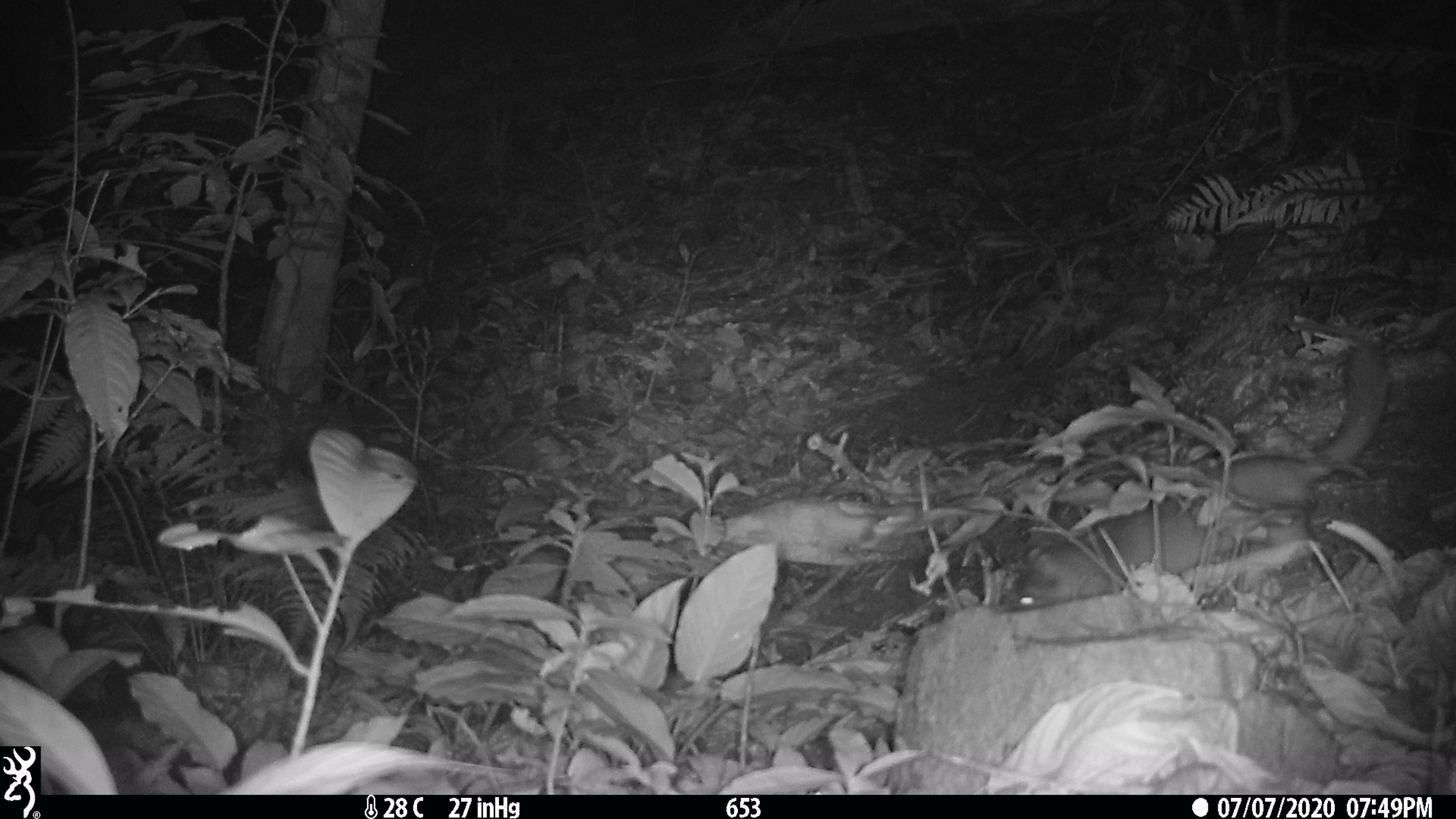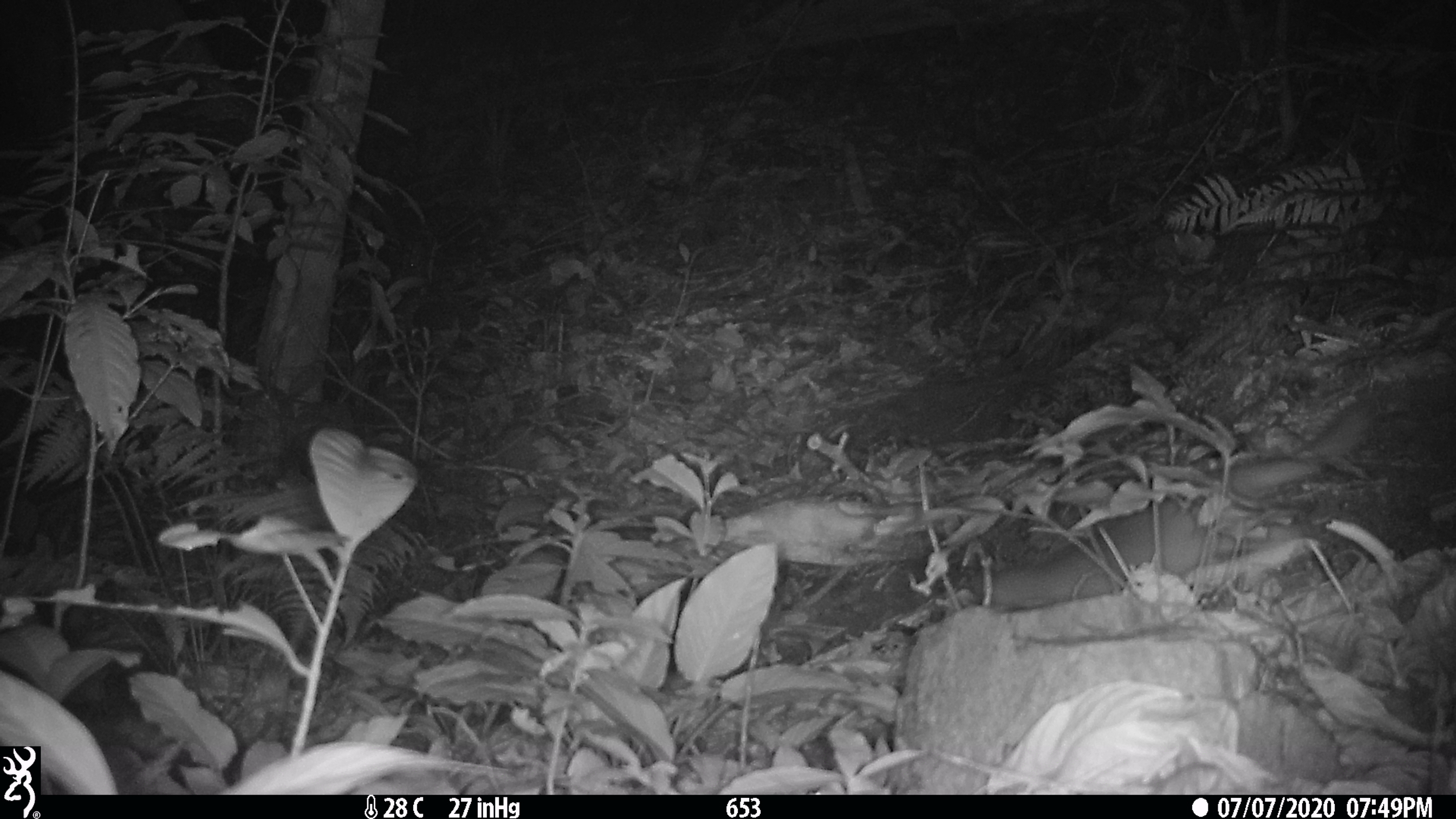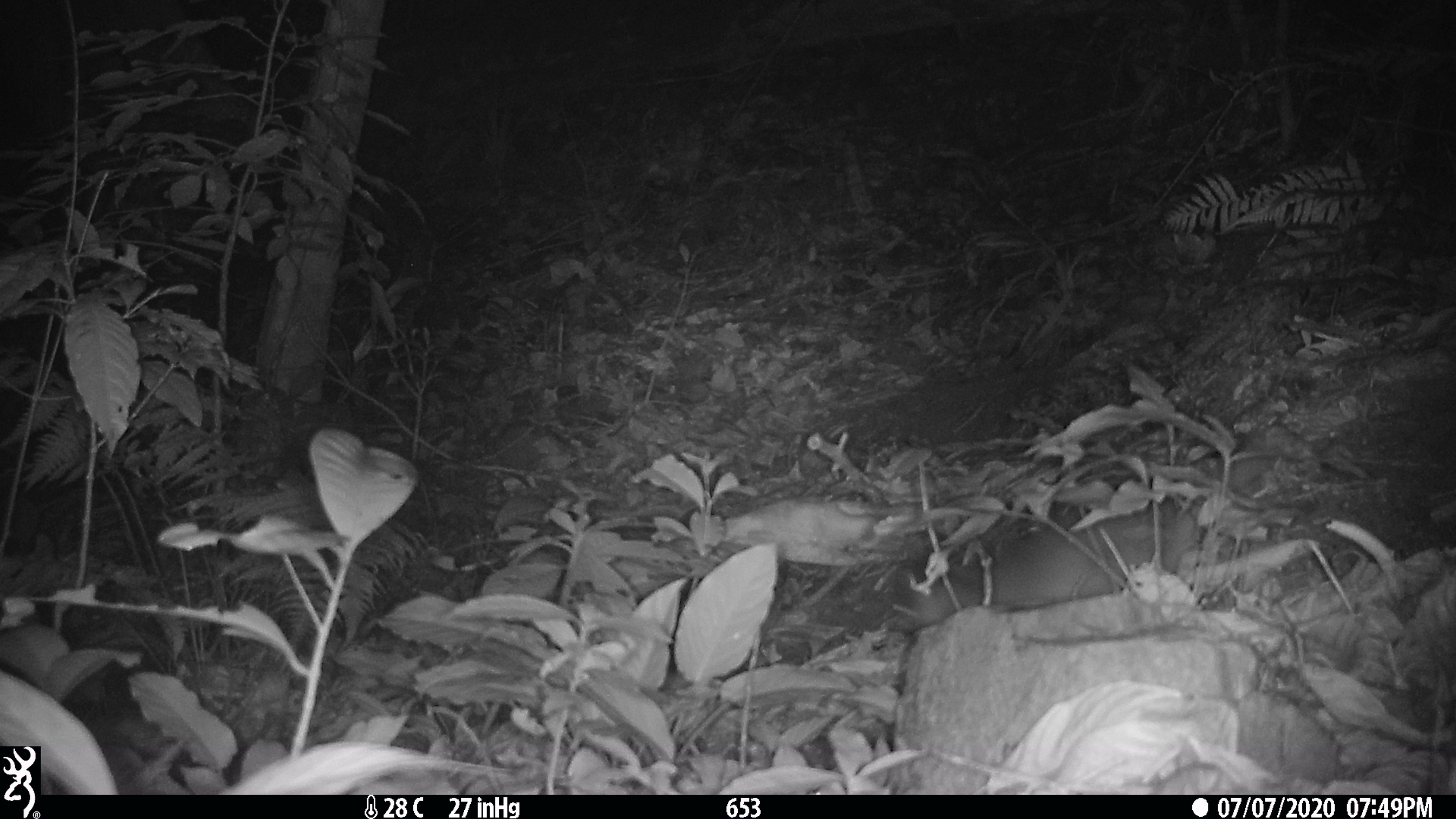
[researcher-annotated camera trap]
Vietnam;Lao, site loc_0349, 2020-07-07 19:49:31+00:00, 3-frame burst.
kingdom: Animalia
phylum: Chordata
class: Mammalia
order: Carnivora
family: Mustelidae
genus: Melogale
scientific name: Melogale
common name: ferret badger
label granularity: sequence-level